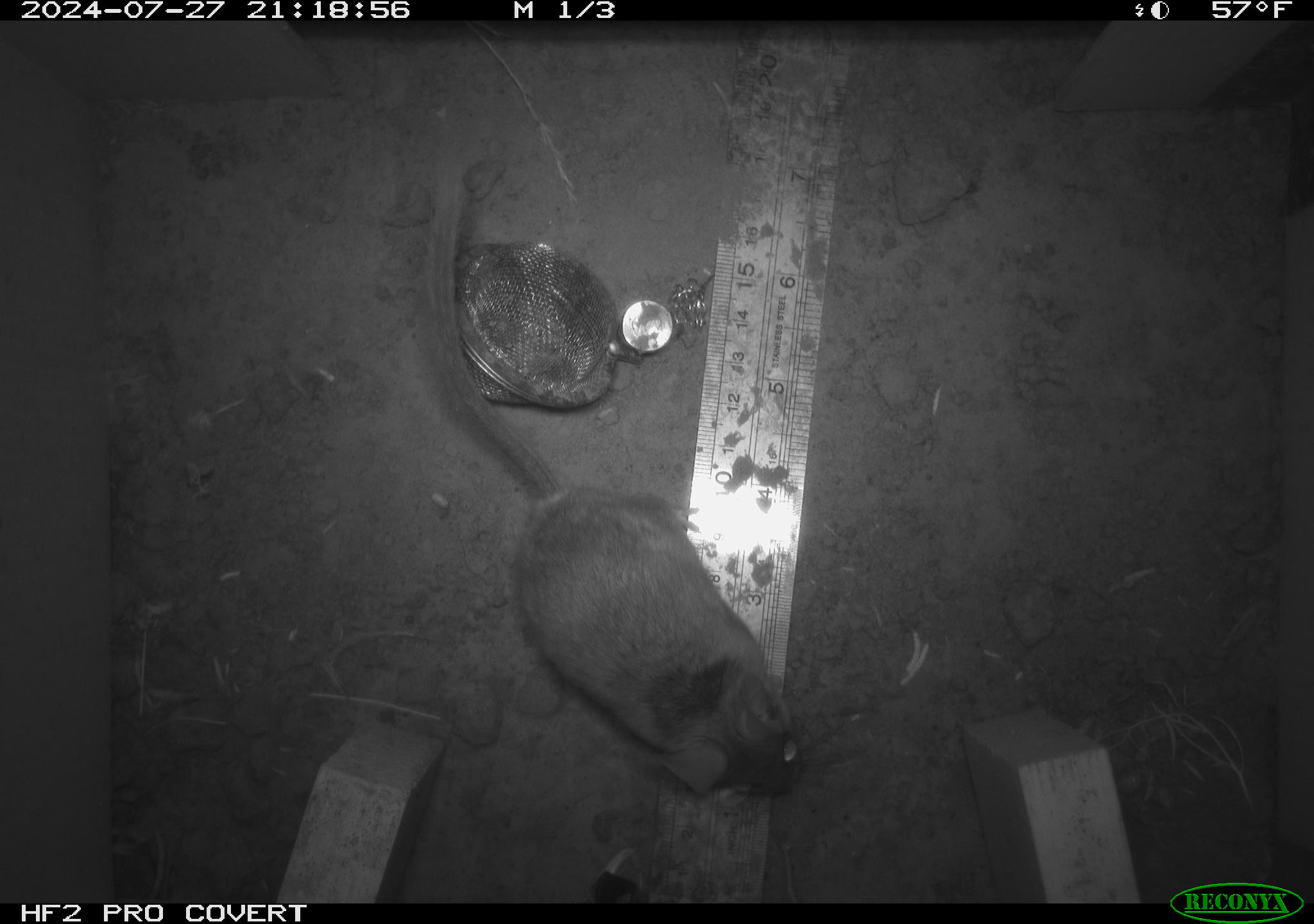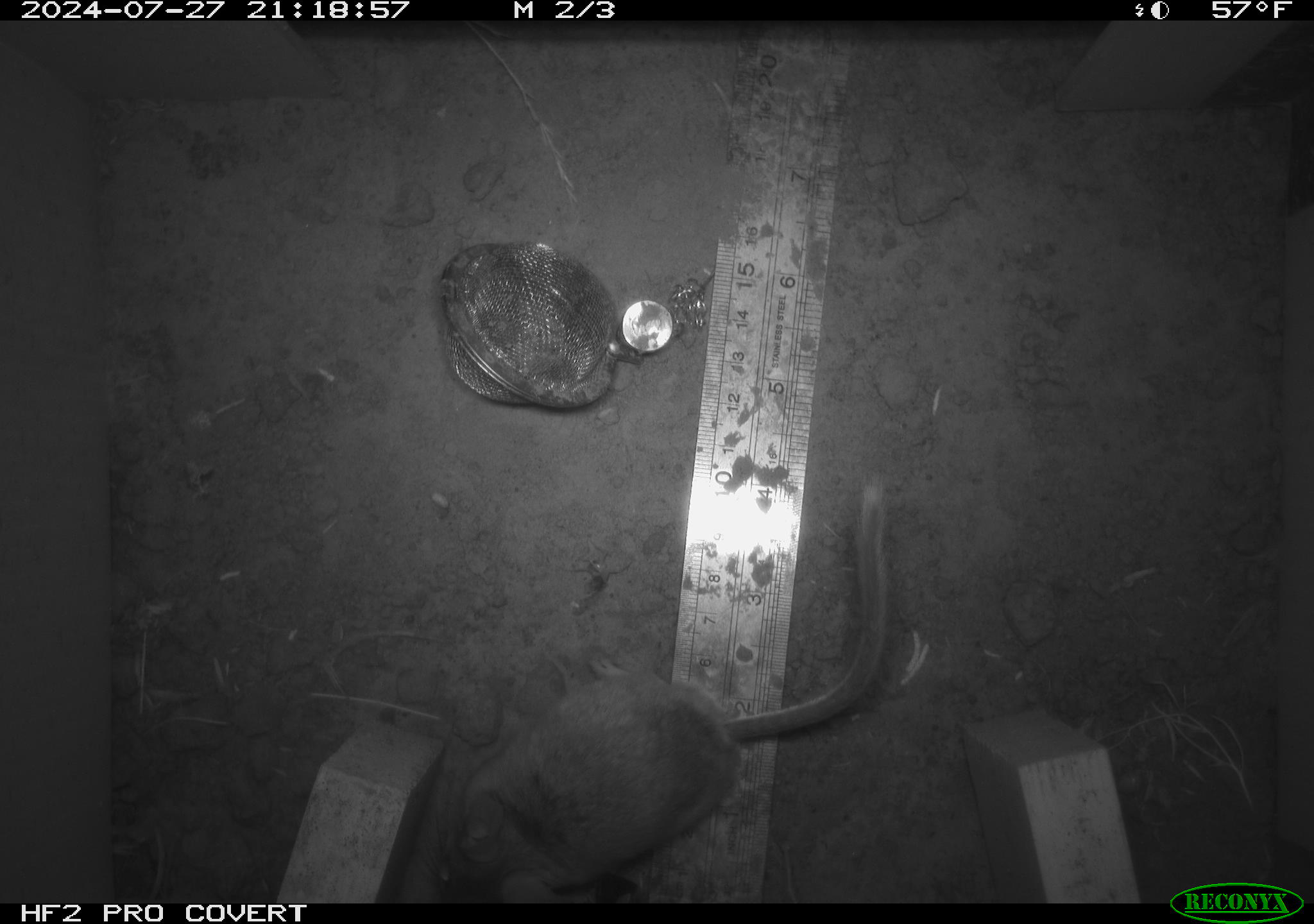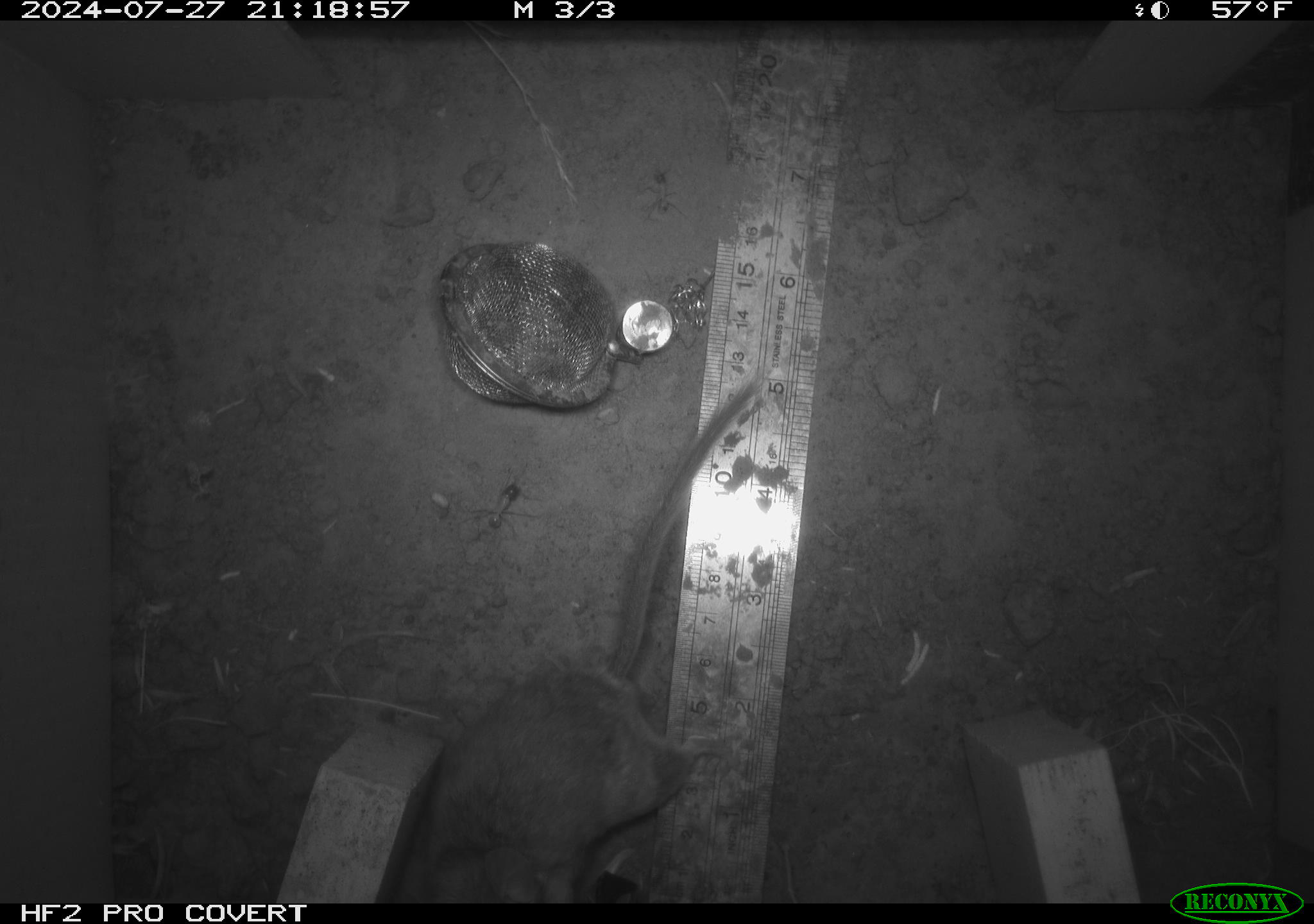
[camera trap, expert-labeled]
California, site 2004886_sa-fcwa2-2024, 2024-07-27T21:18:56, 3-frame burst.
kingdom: Animalia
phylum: Chordata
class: Mammalia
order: Rodentia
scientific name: Rodentia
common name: mouse species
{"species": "mouse species (Rodentia)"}